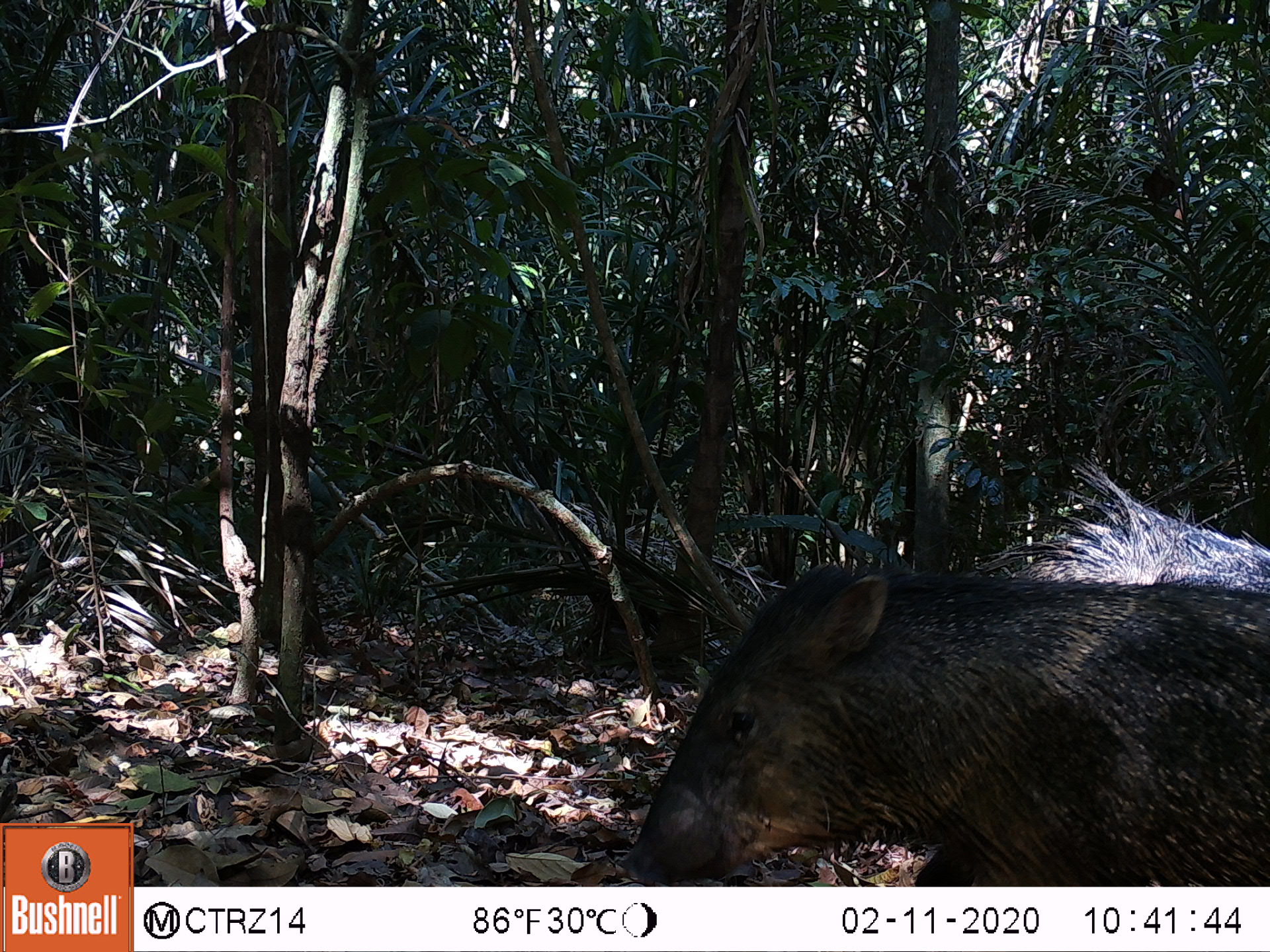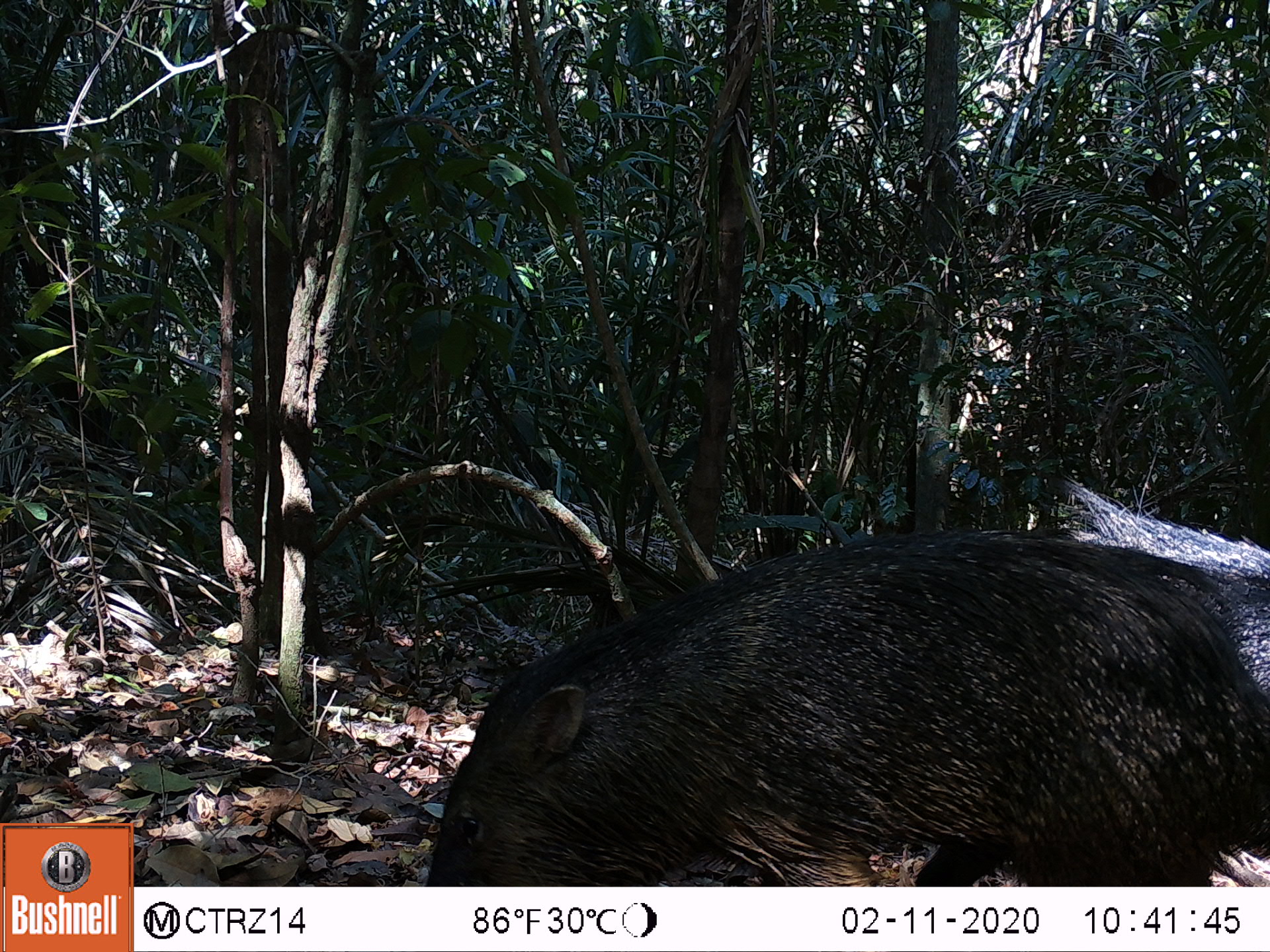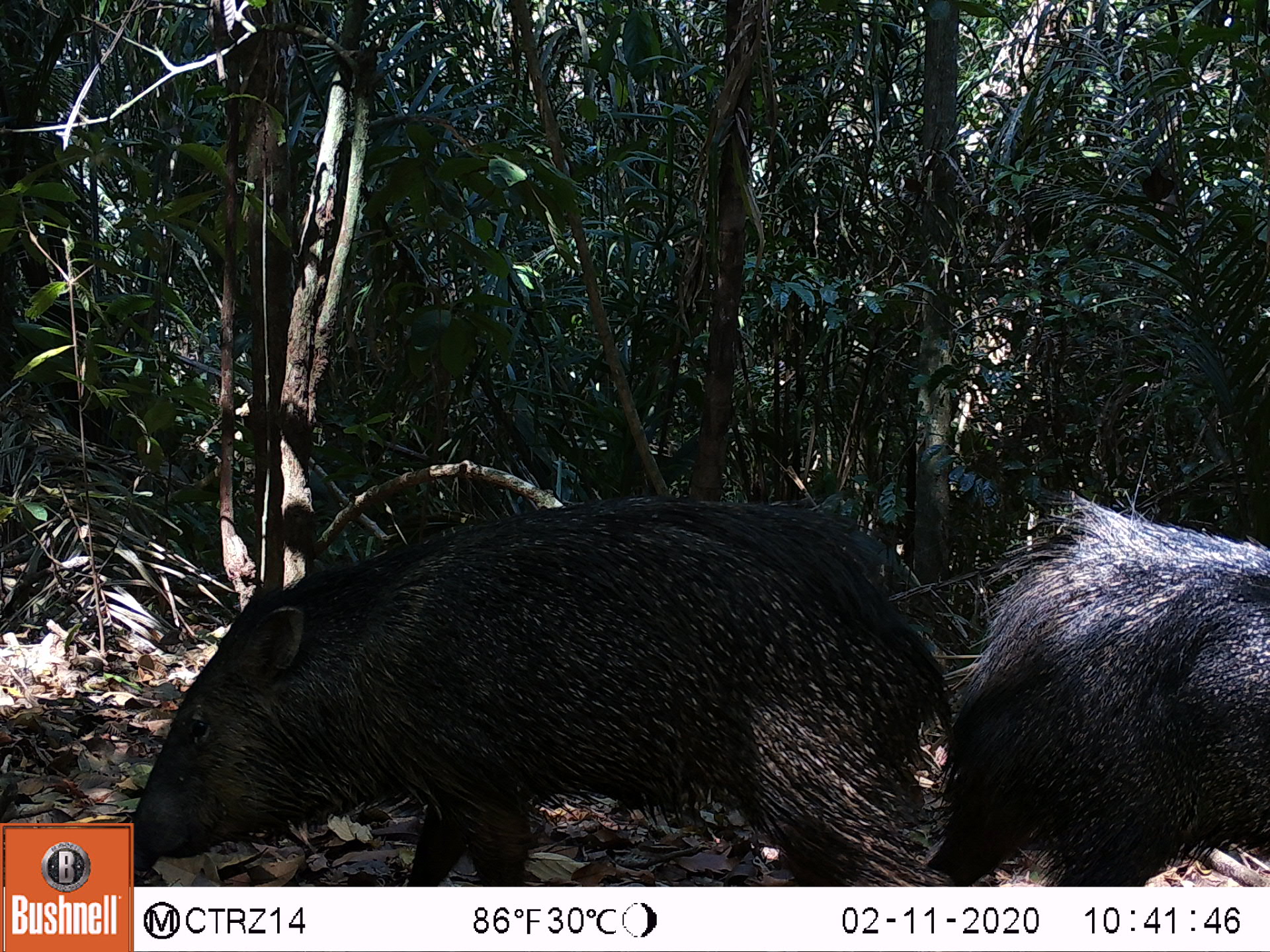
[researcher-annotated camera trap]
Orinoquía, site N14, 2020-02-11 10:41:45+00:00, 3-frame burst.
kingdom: Animalia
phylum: Chordata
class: Mammalia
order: Artiodactyla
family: Tayassuidae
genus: Pecari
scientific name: Pecari tajacu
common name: collared peccary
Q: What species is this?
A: Collared peccary (Pecari tajacu).